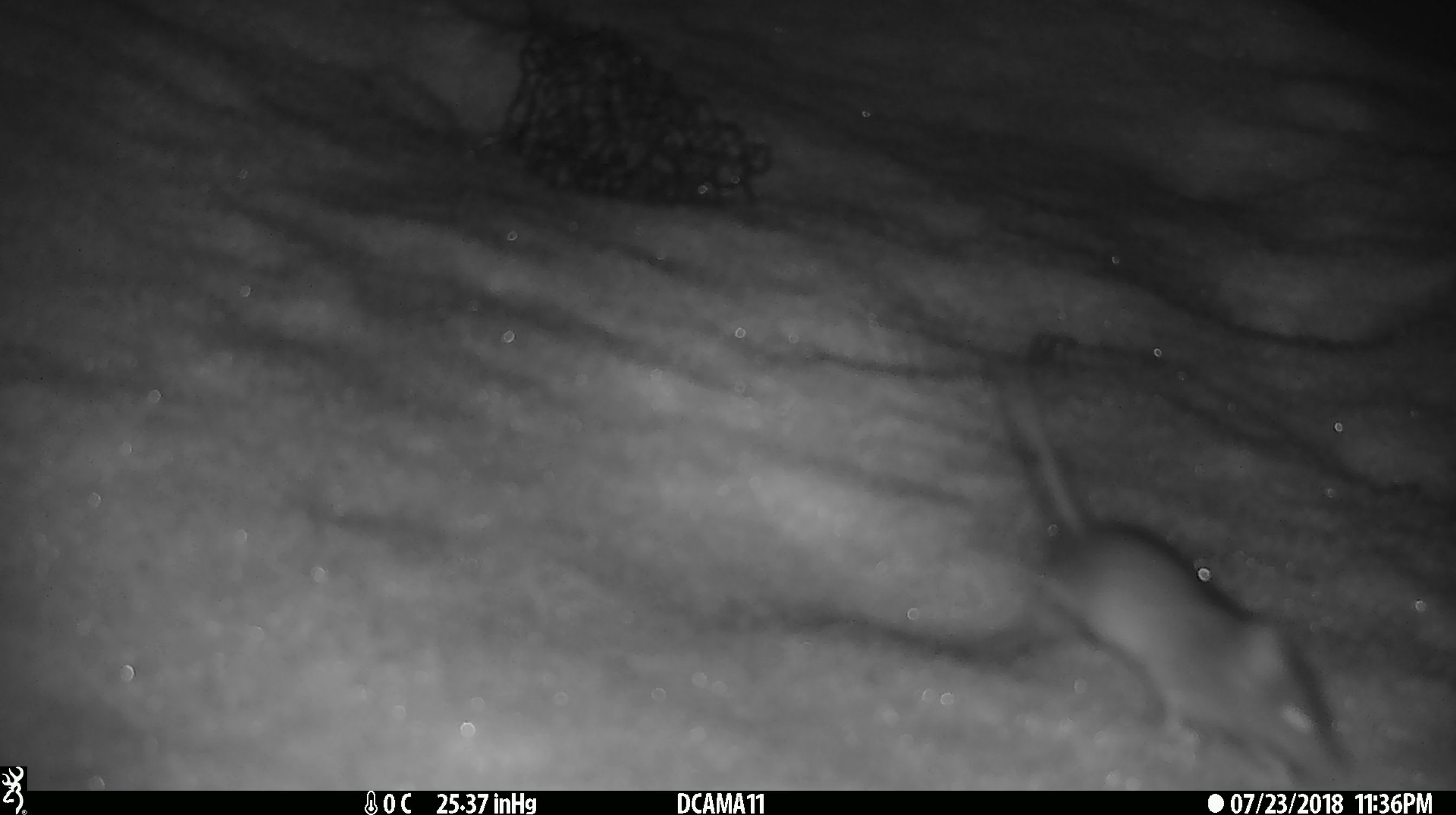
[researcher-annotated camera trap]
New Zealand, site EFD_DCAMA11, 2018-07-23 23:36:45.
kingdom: Animalia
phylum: Chordata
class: Mammalia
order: Rodentia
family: Muridae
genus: Mus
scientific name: Mus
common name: mouse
Mouse (Mus).